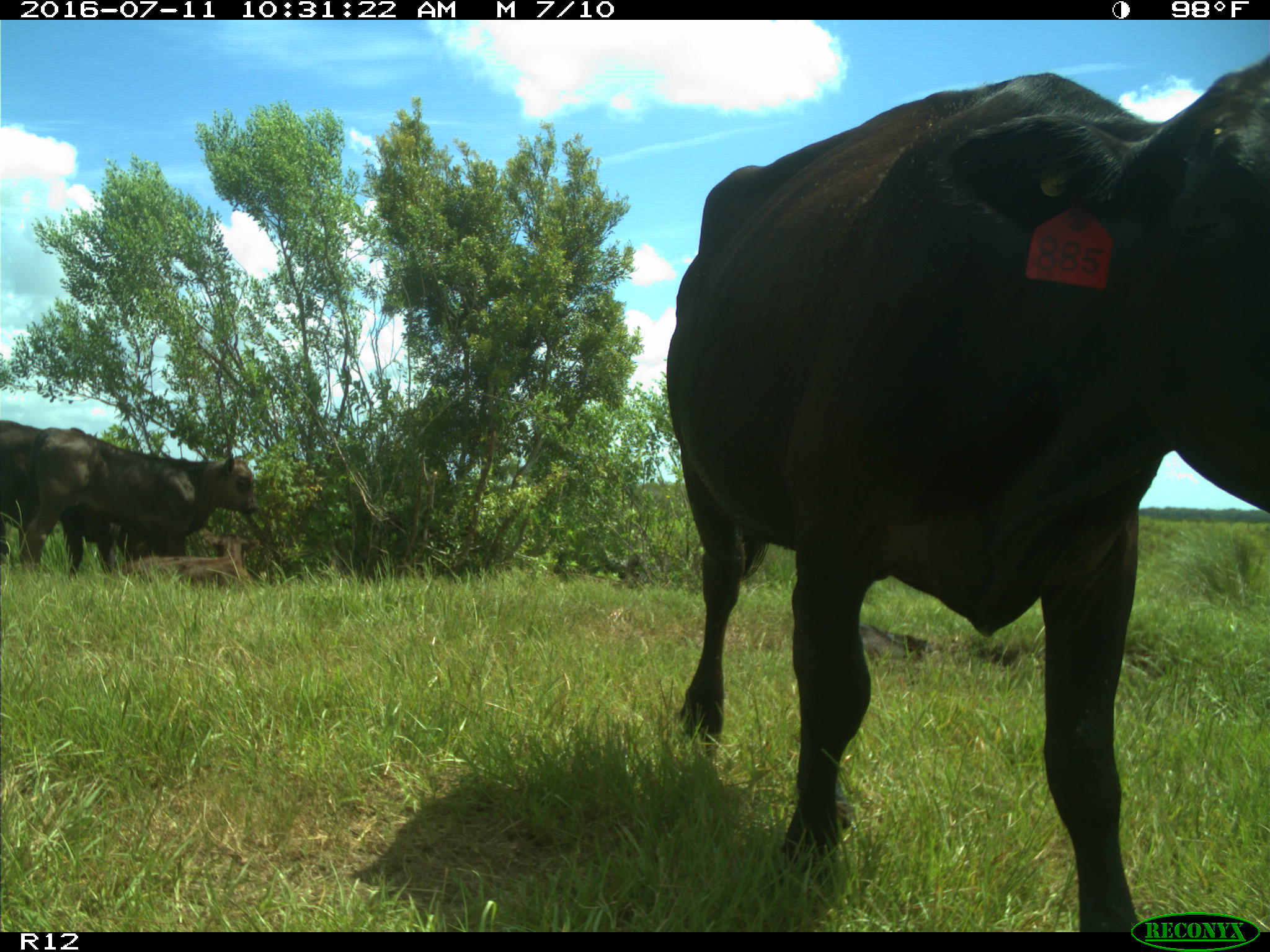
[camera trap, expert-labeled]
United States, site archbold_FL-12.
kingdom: Animalia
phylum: Chordata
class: Mammalia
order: Artiodactyla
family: Bovidae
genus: Bos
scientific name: Bos taurus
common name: domestic cow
Bos taurus (domestic cow).